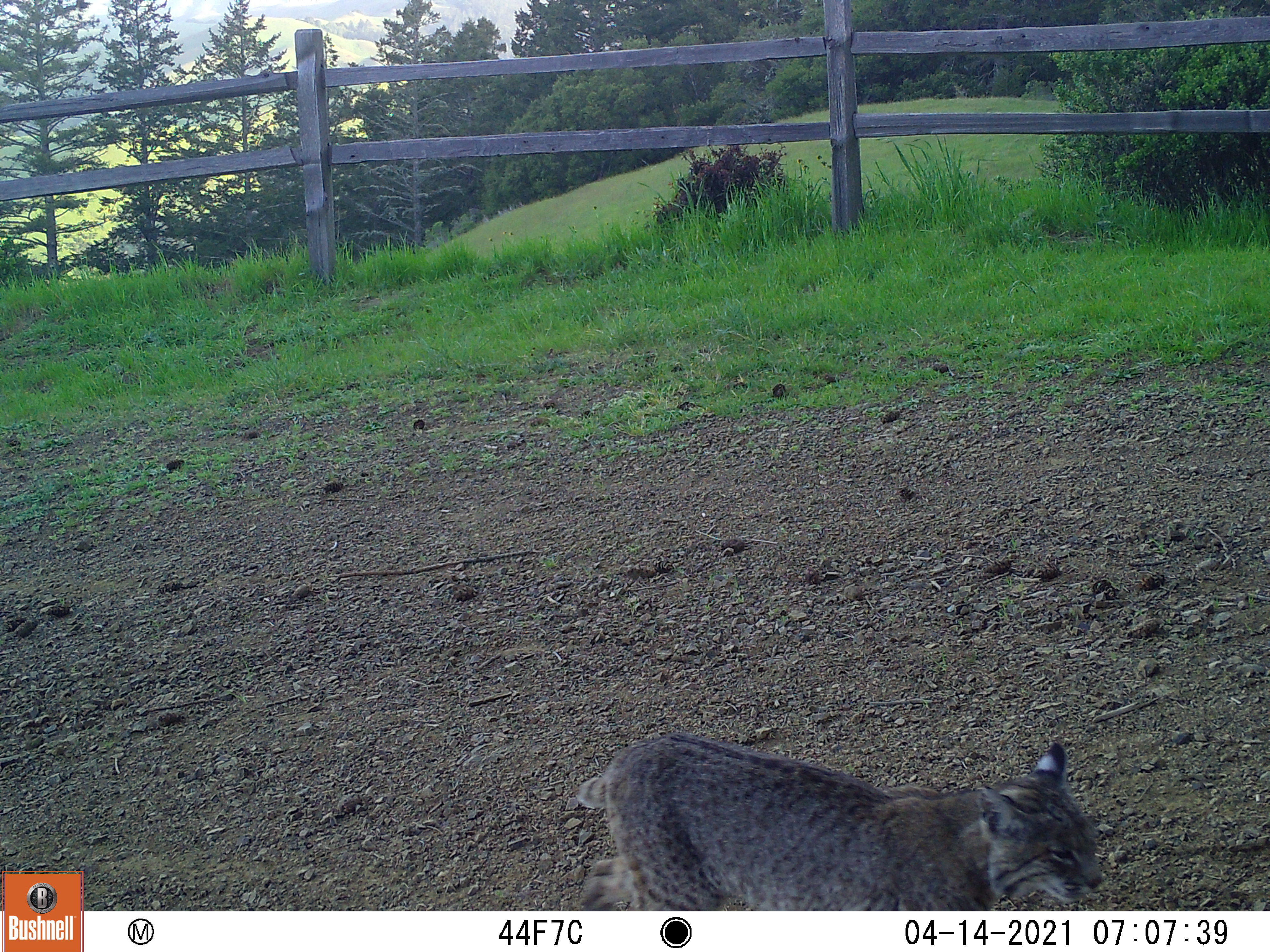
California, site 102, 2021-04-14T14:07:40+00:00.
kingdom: Animalia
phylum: Chordata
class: Mammalia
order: Carnivora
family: Felidae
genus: Lynx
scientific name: Lynx rufus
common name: bobcat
Bobcat (Lynx rufus).